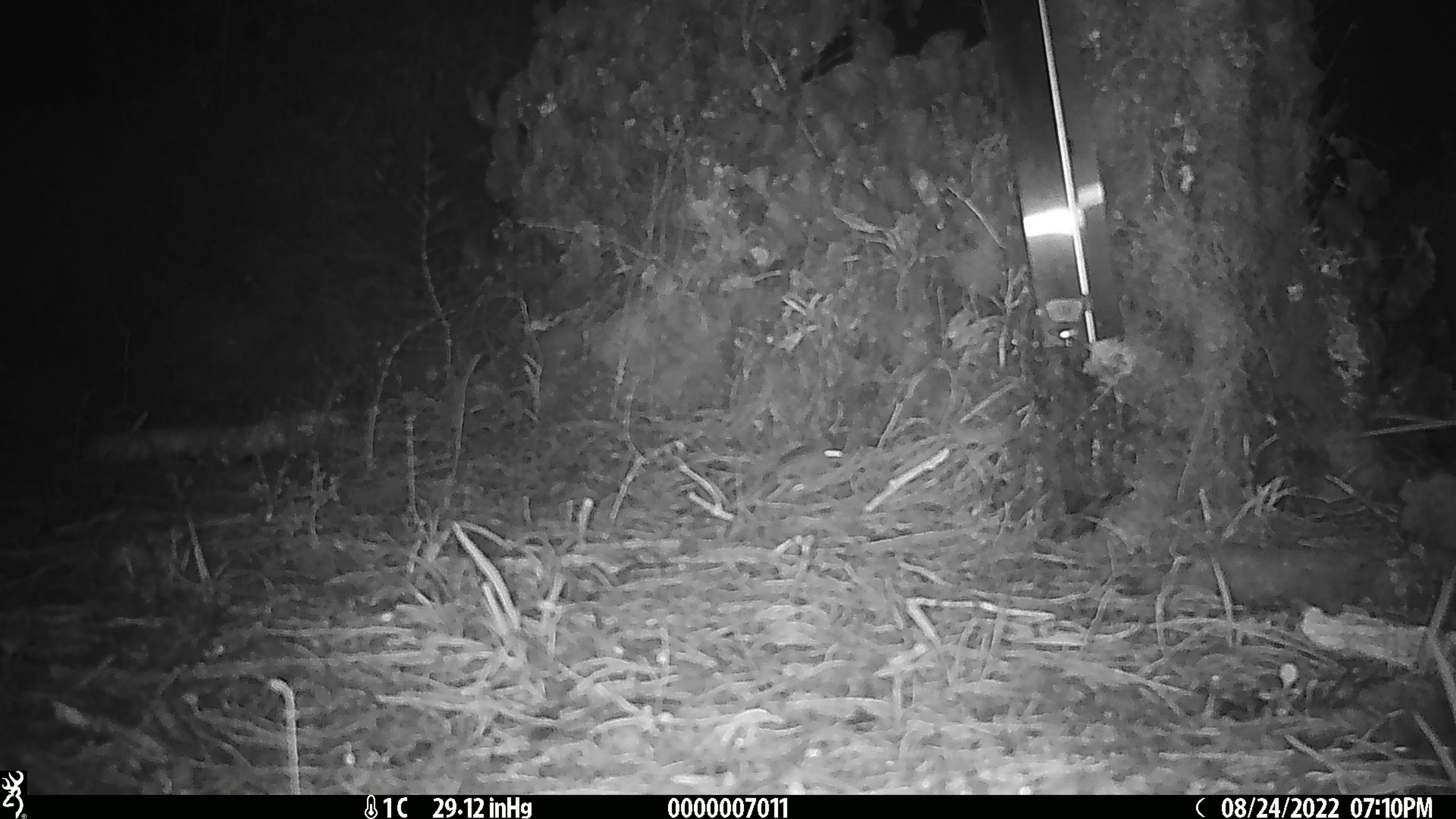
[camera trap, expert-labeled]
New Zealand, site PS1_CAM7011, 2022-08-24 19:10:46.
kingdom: Animalia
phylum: Chordata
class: Mammalia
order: Rodentia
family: Muridae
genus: Mus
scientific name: Mus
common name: mouse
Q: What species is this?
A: Mouse (Mus).